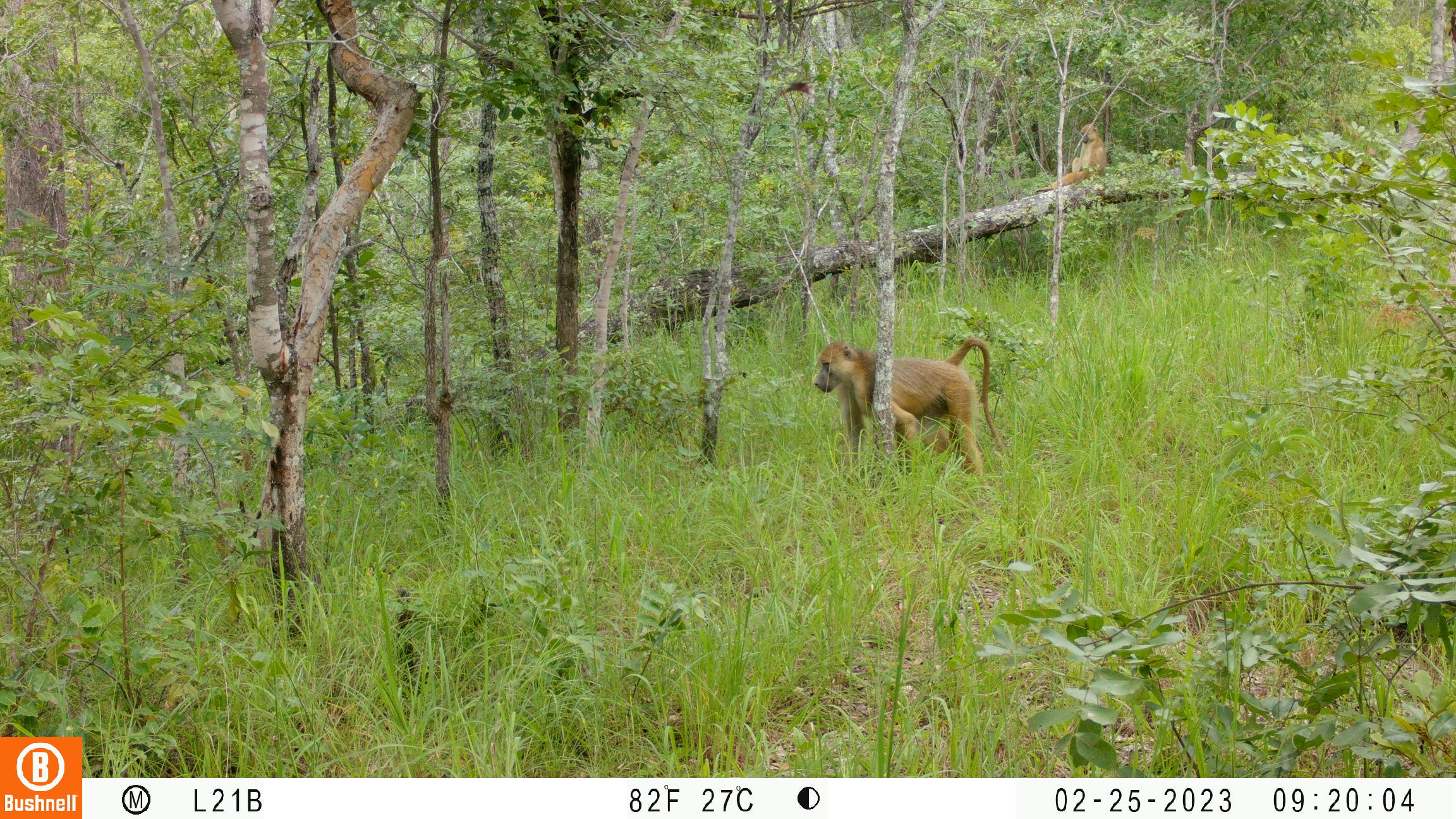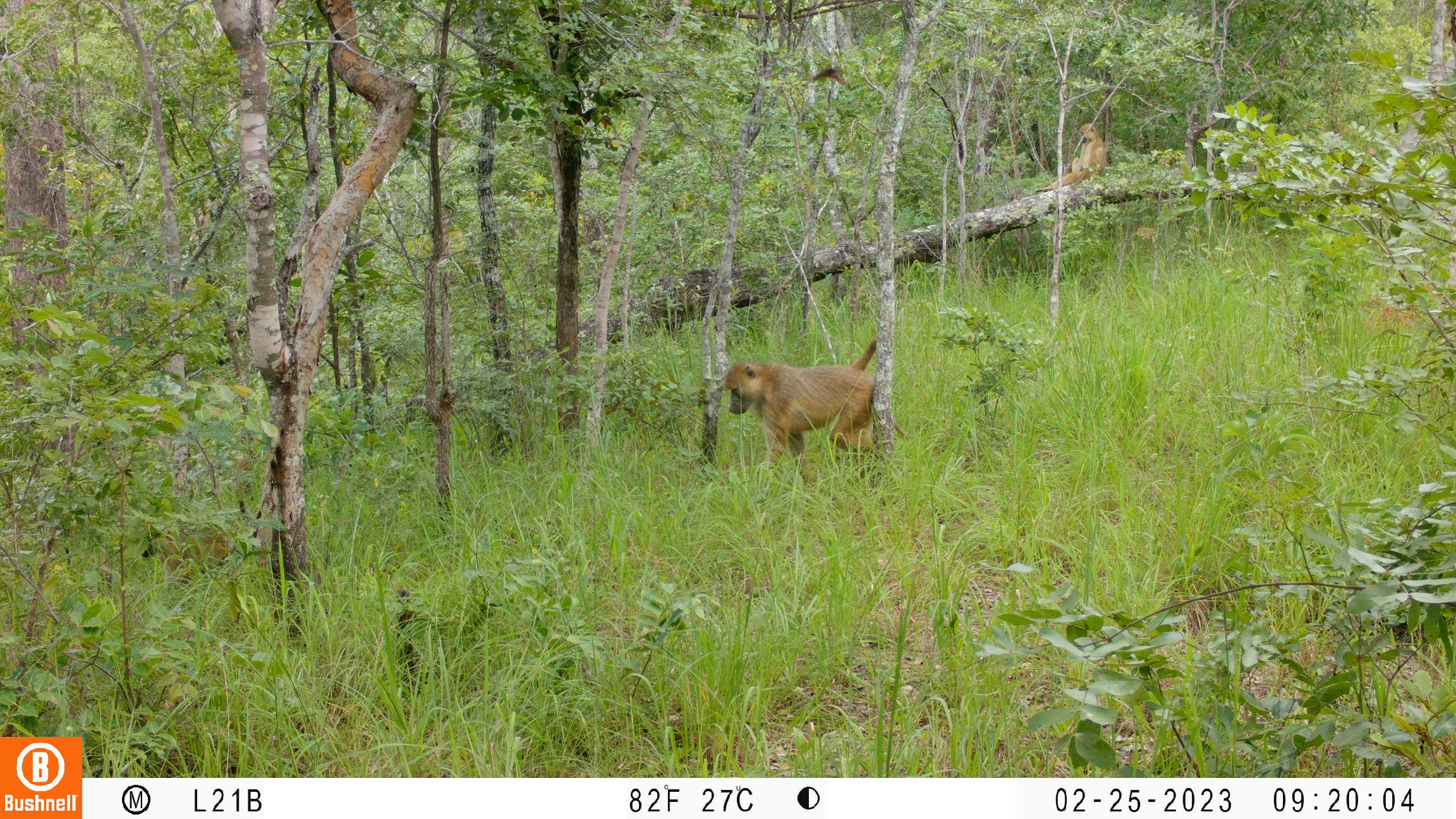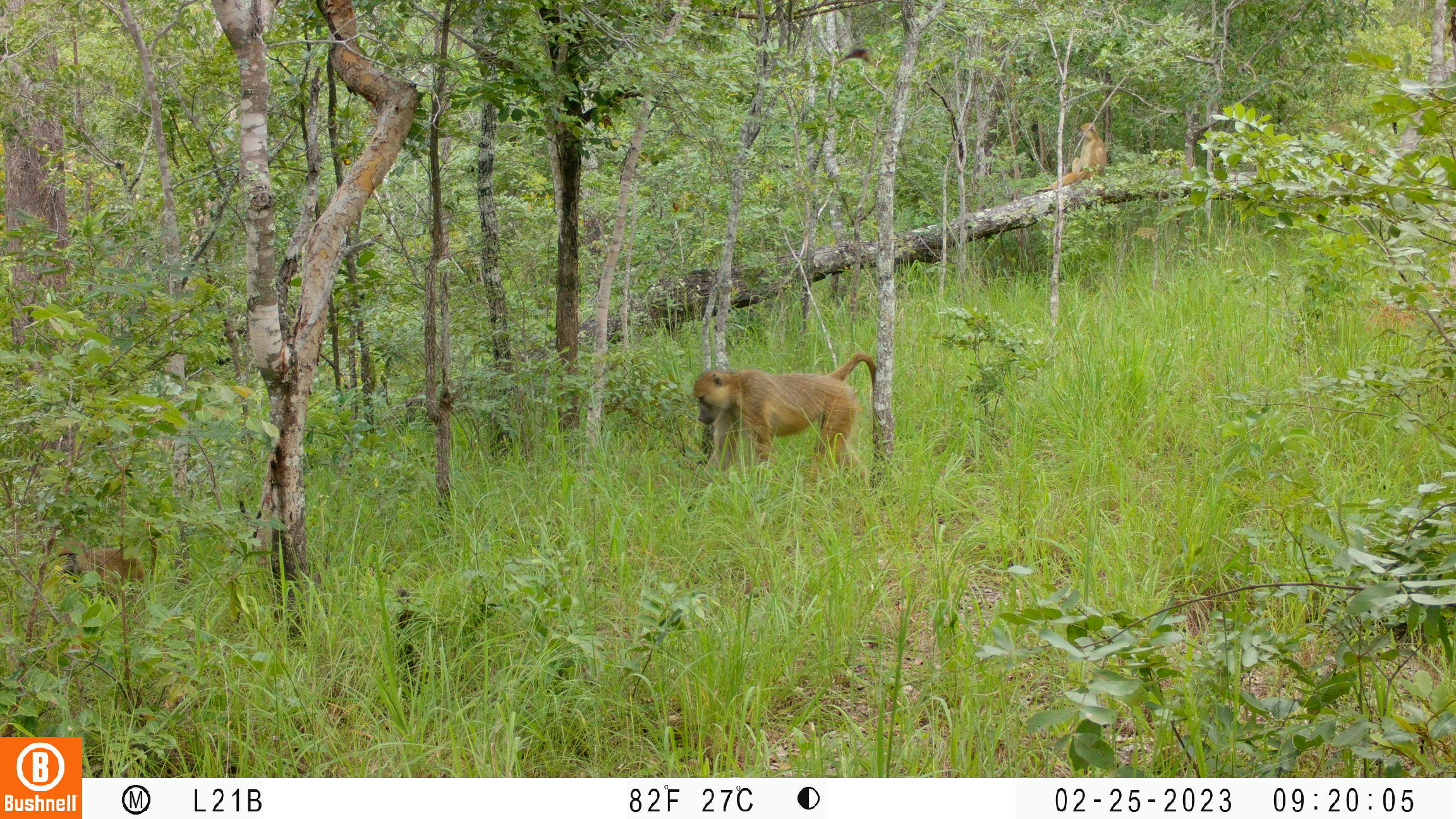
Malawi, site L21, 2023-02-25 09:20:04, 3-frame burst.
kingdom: Animalia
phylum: Chordata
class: Mammalia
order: Primates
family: Cercopithecidae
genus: Papio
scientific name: Papio cynocephalus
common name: yellow baboon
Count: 2.